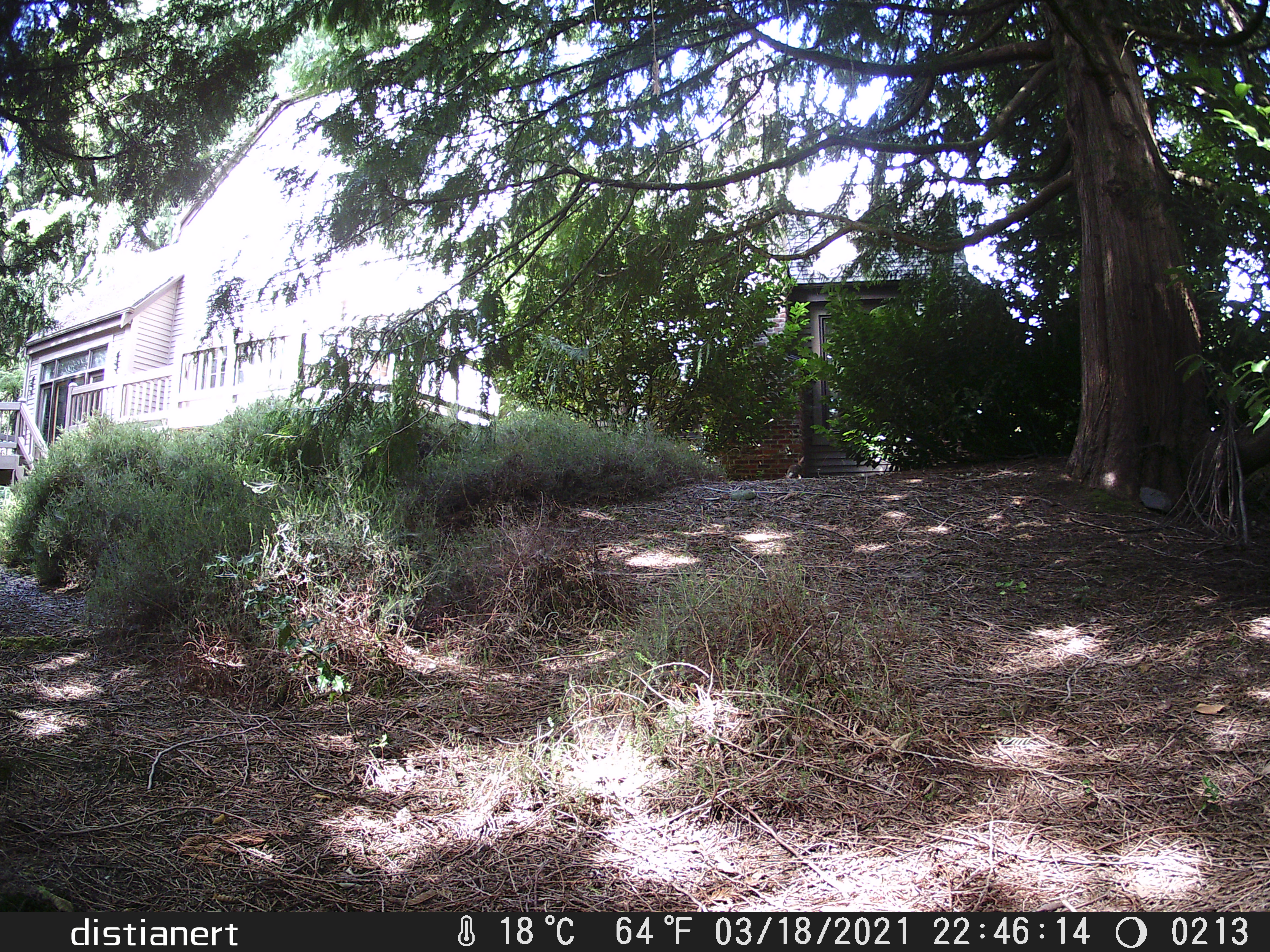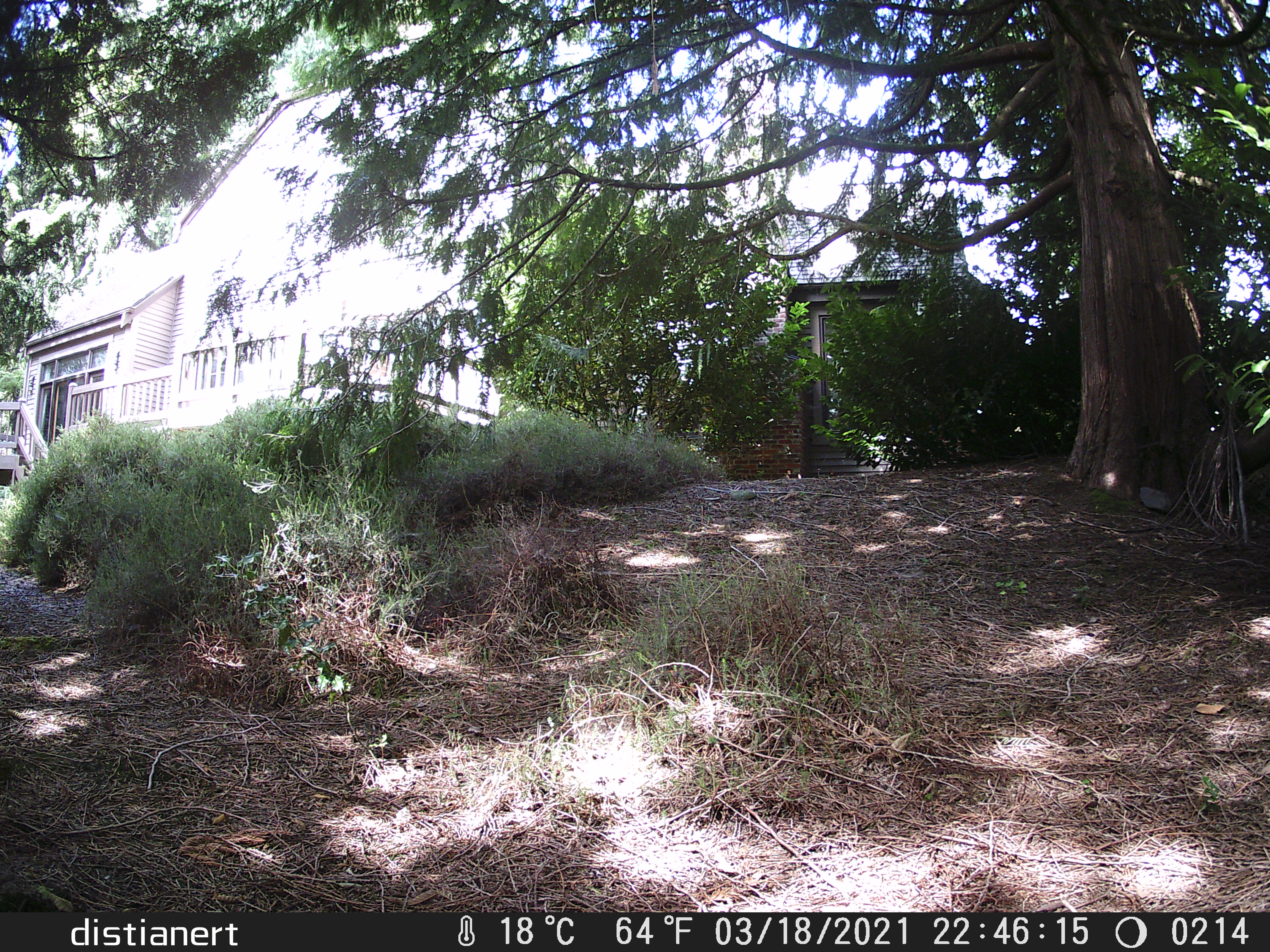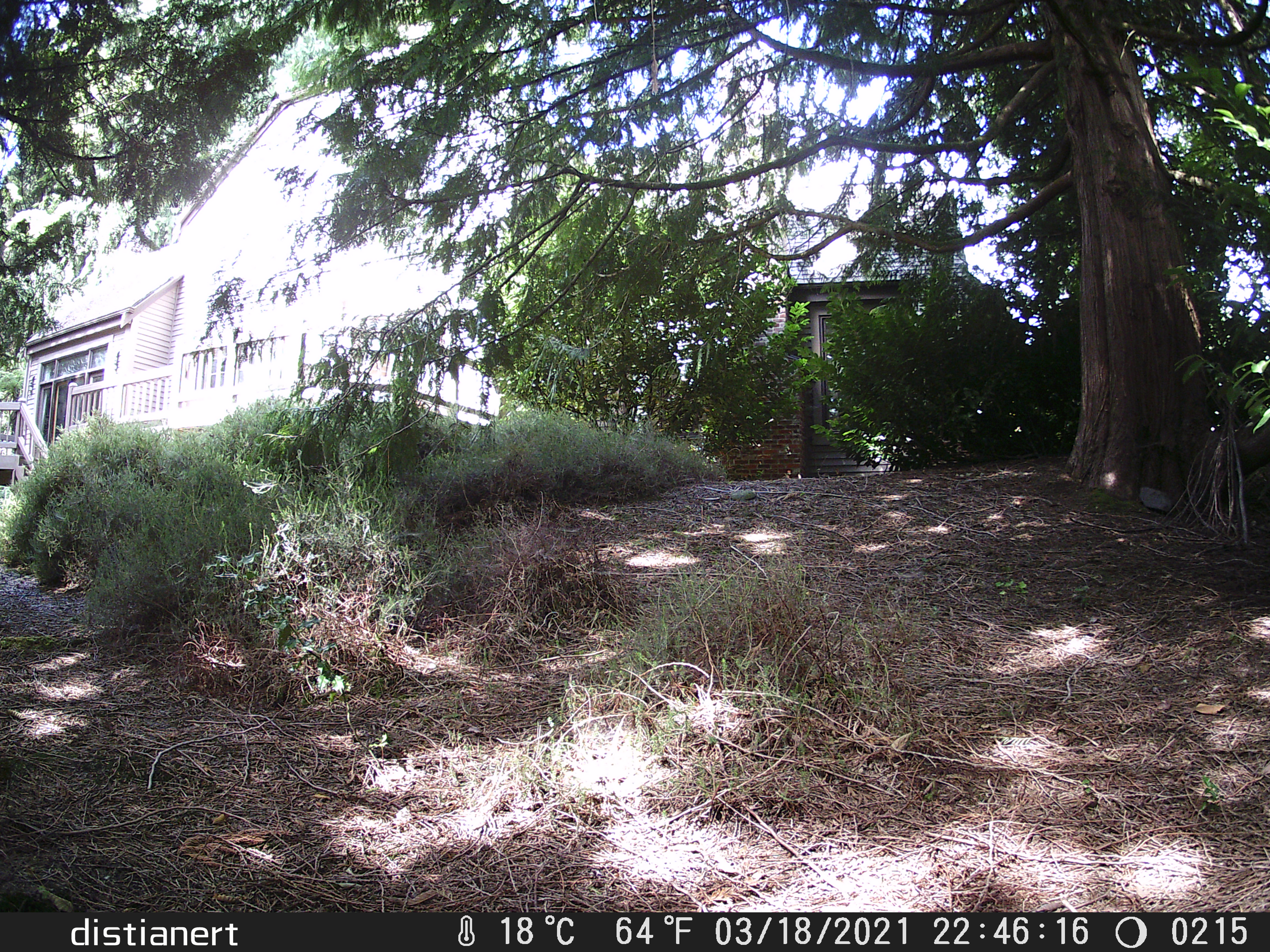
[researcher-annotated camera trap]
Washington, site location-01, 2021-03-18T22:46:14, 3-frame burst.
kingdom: Animalia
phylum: Chordata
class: Mammalia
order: Lagomorpha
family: Leporidae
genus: Sylvilagus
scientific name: Sylvilagus floridanus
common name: eastern cottontail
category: rabbit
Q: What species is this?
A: Rabbit (eastern cottontail) (Sylvilagus floridanus).